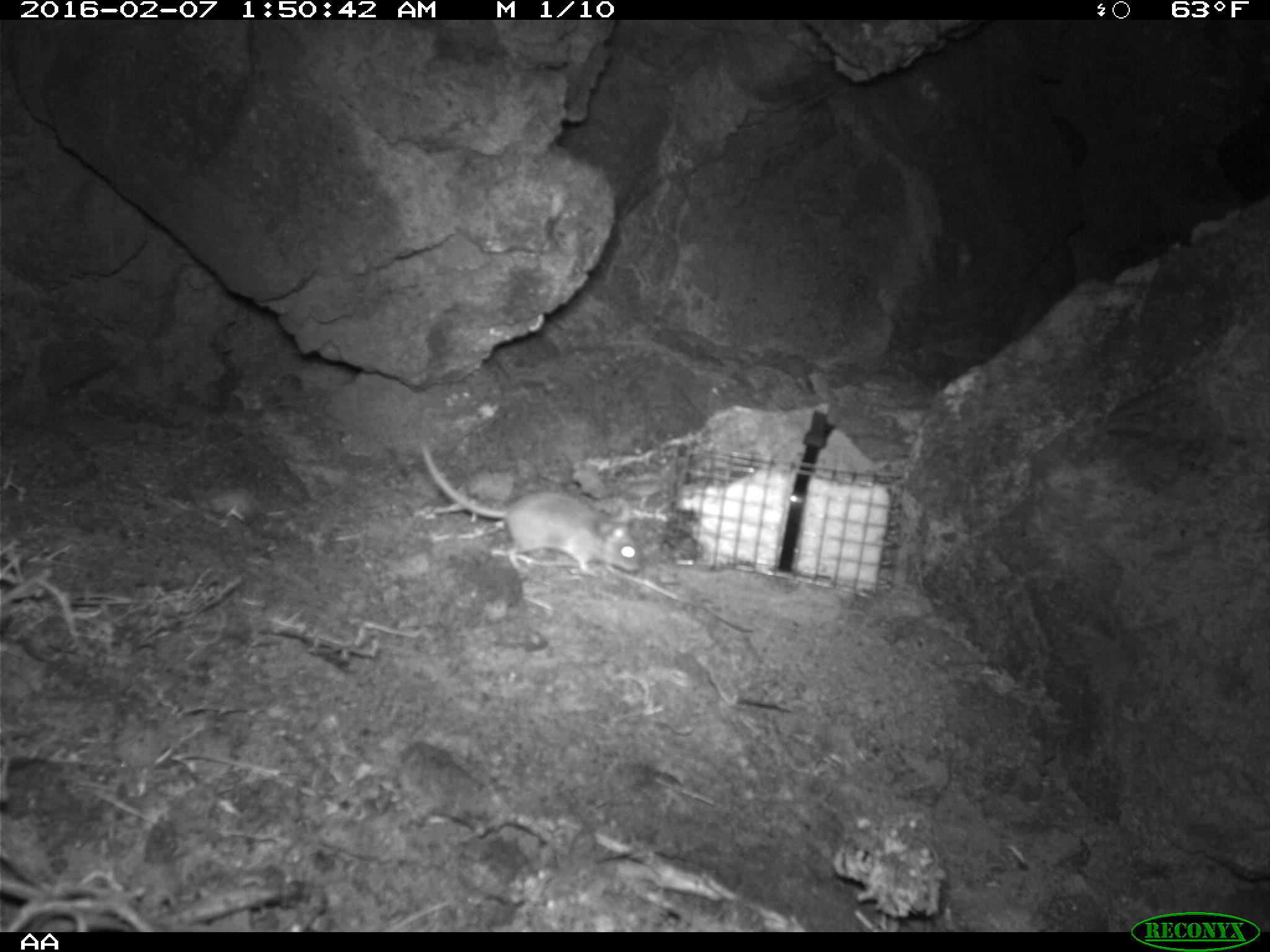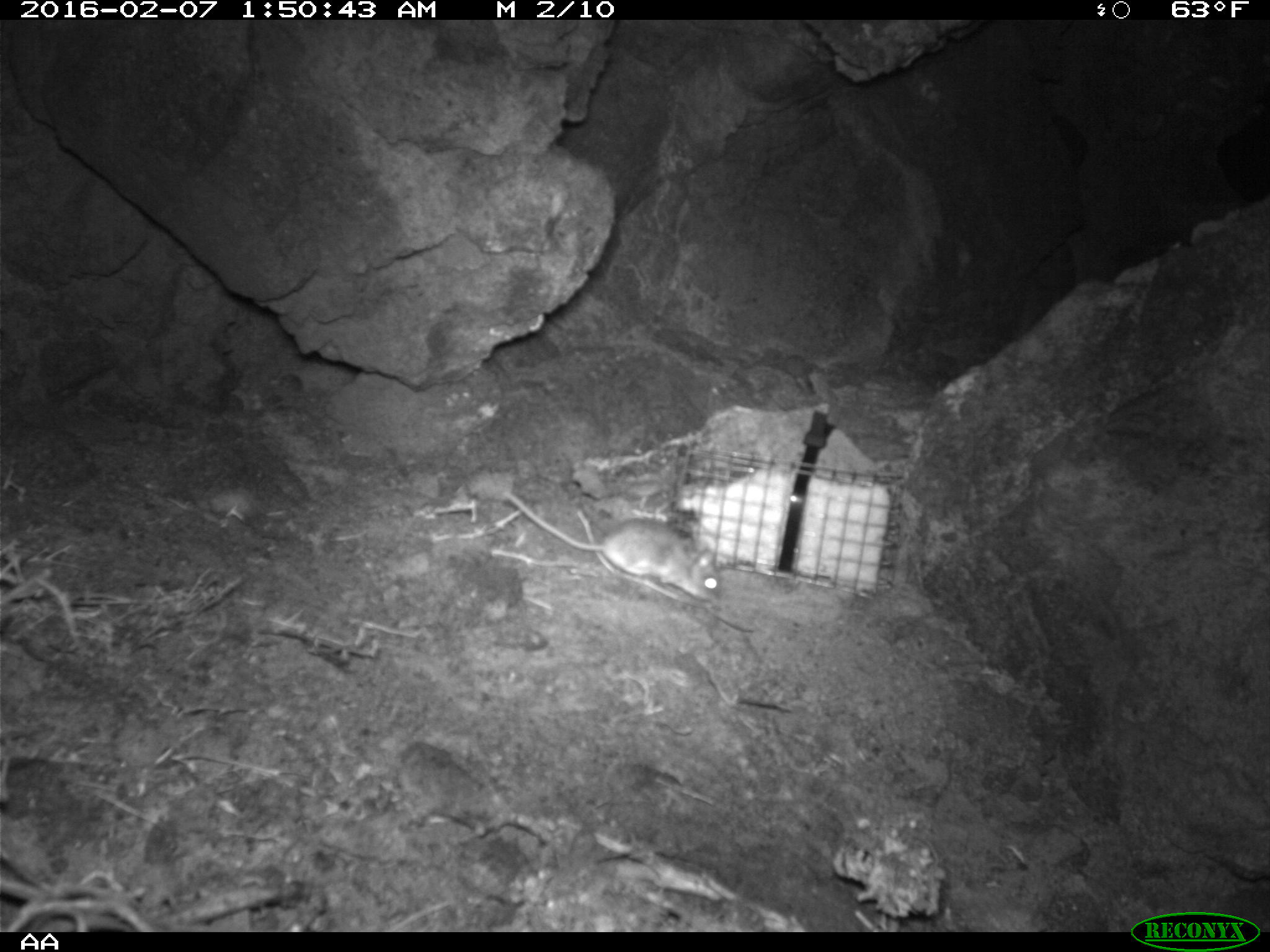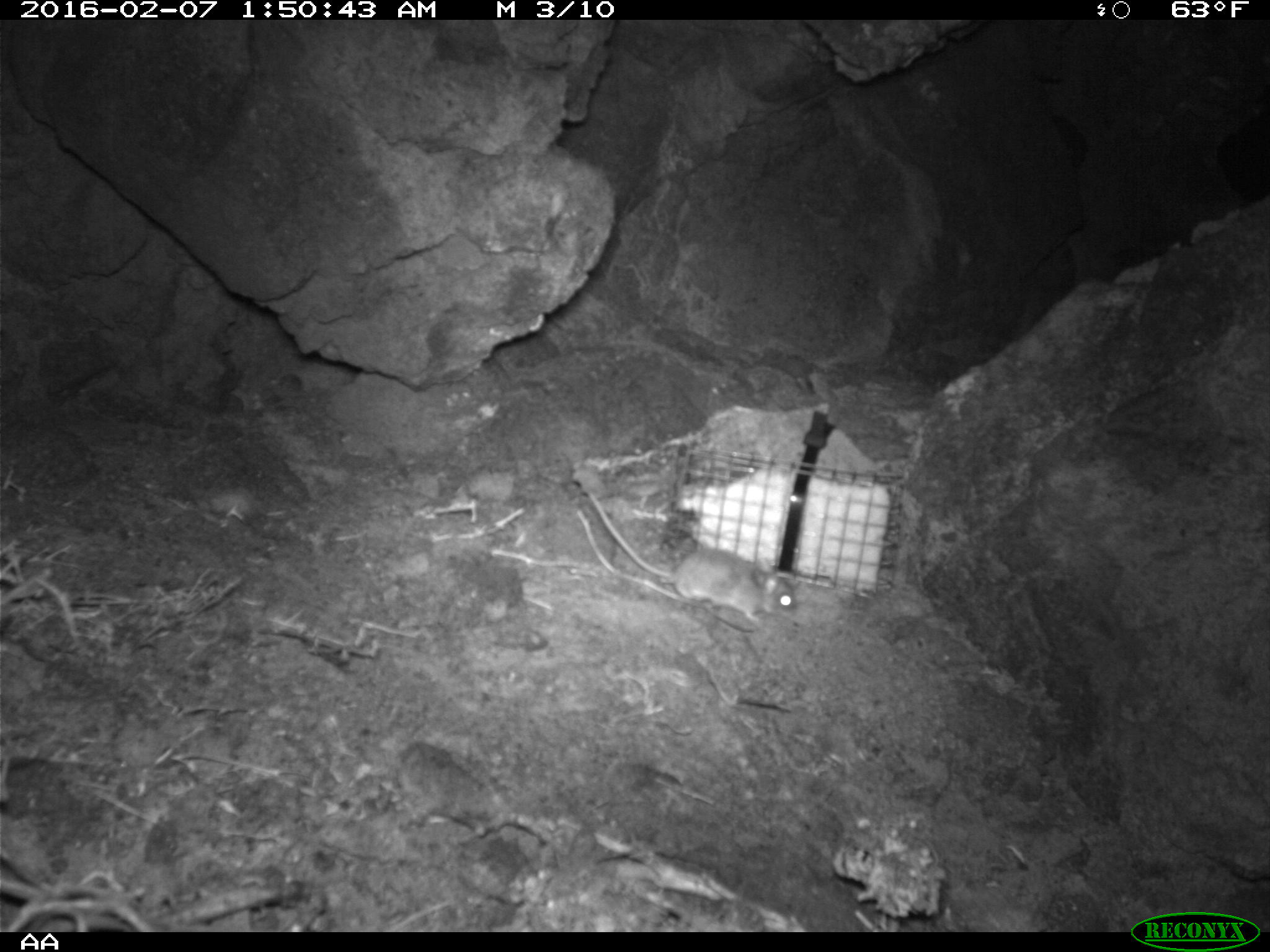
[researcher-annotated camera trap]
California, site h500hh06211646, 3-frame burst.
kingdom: Animalia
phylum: Chordata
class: Mammalia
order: Rodentia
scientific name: Rodentia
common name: rodent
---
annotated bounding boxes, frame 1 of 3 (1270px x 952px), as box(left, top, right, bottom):
rodent: box(419, 443, 641, 578)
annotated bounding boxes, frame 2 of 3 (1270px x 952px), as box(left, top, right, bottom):
rodent: box(504, 493, 722, 609)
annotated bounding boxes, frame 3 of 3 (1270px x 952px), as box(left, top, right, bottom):
rodent: box(587, 490, 796, 627)